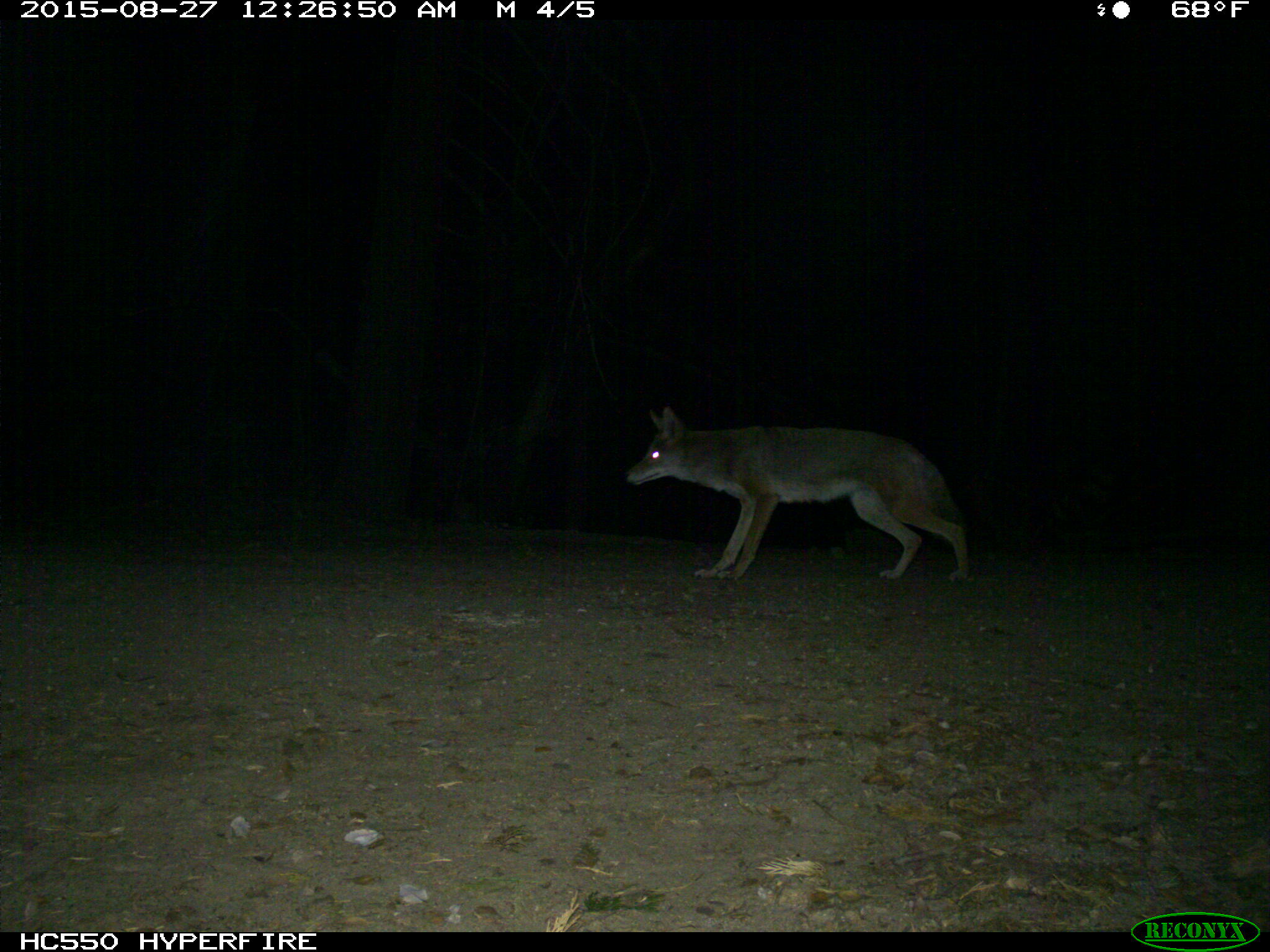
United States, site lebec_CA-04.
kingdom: Animalia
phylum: Chordata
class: Mammalia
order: Carnivora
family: Canidae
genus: Canis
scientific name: Canis latrans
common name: coyote